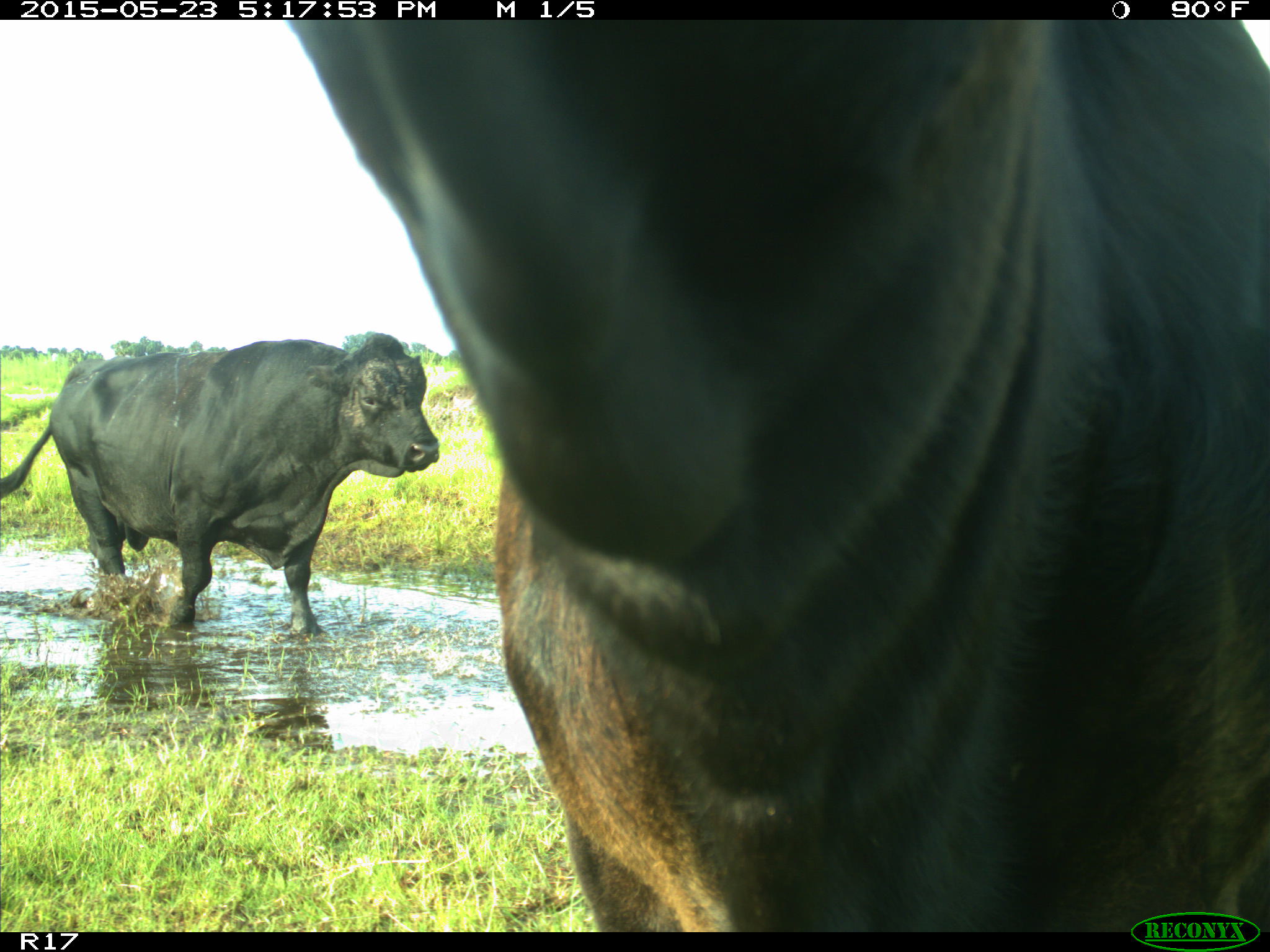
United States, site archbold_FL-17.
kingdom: Animalia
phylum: Chordata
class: Mammalia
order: Artiodactyla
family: Bovidae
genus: Bos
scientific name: Bos taurus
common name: domestic cow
Bos taurus (domestic cow).